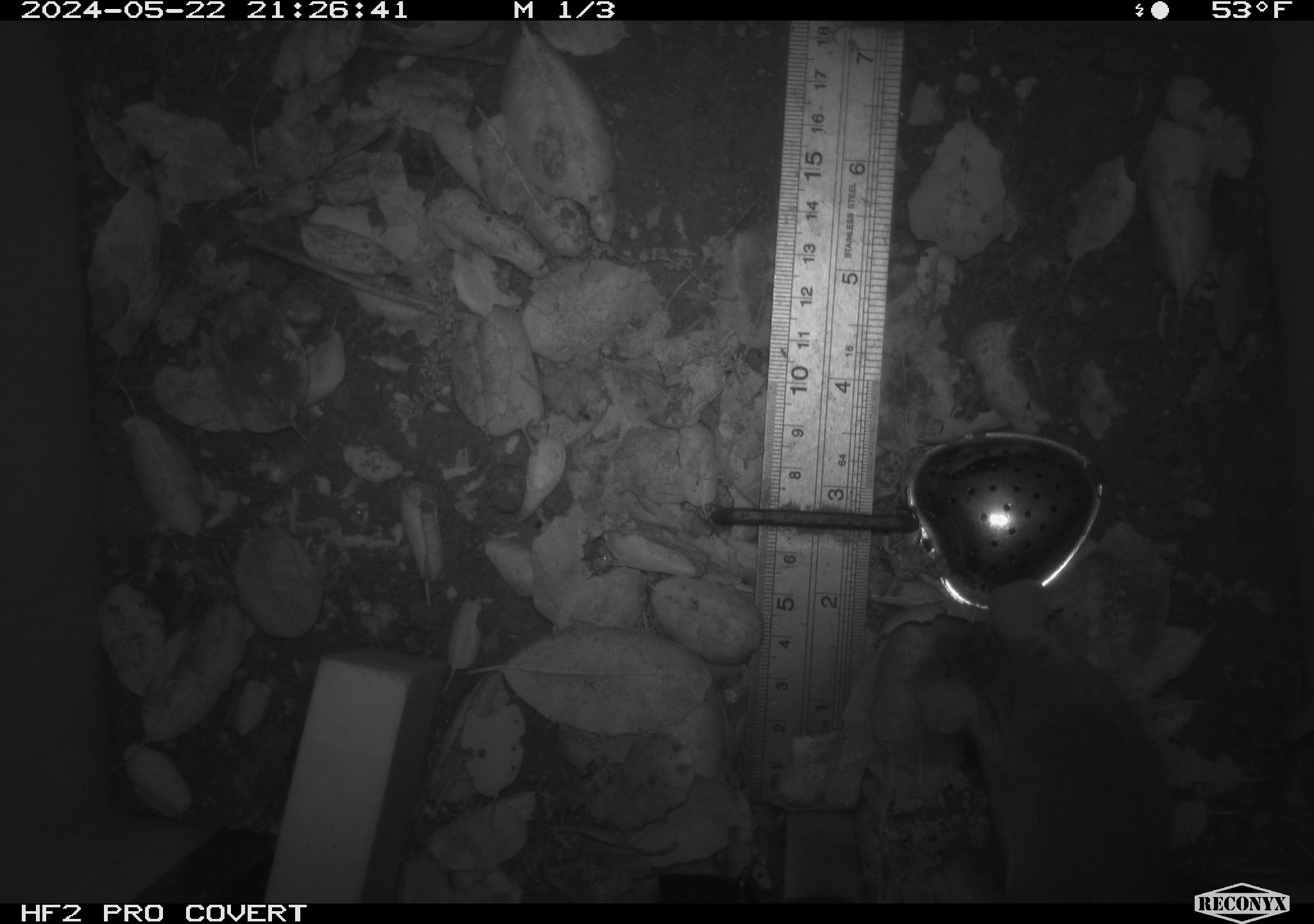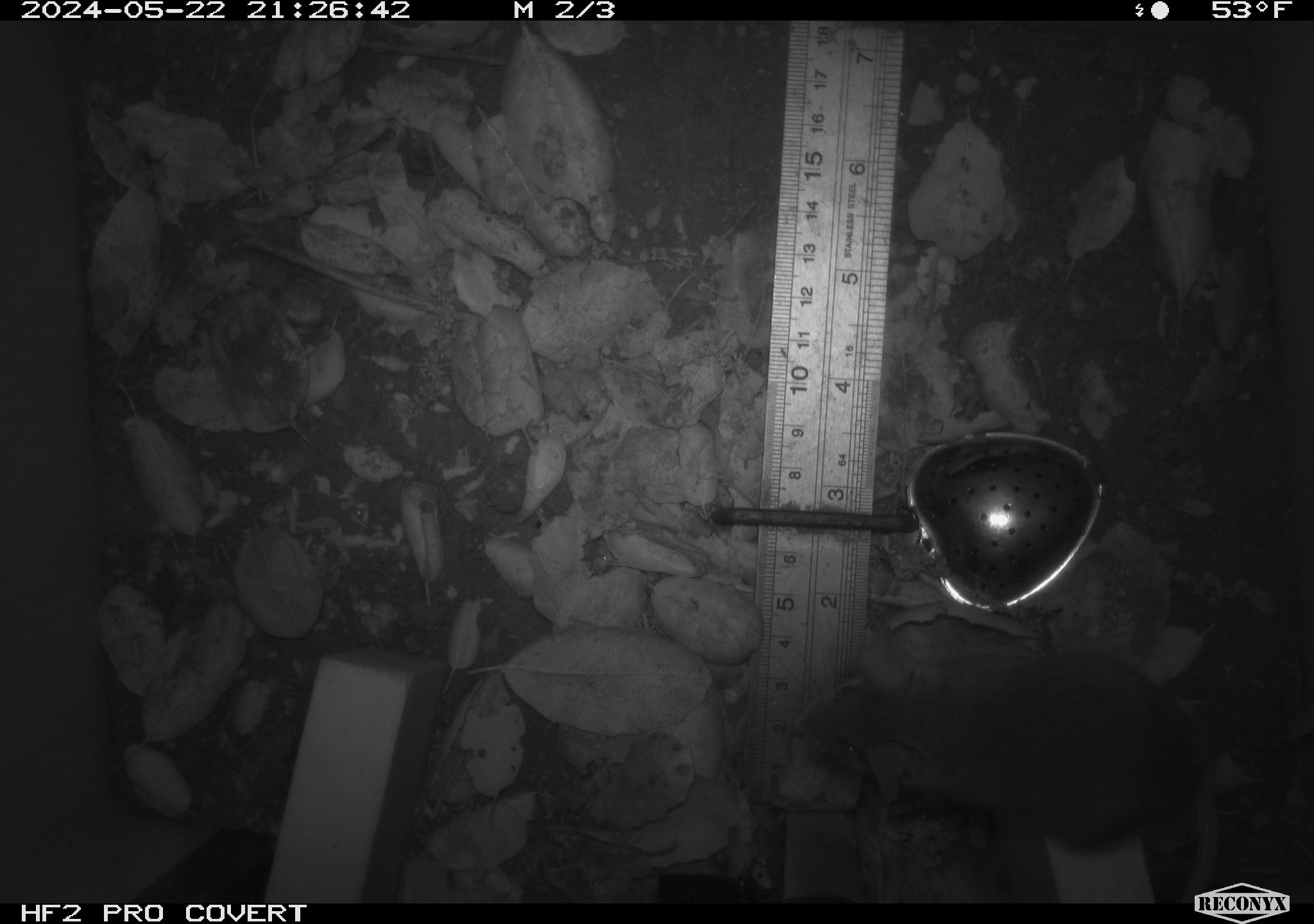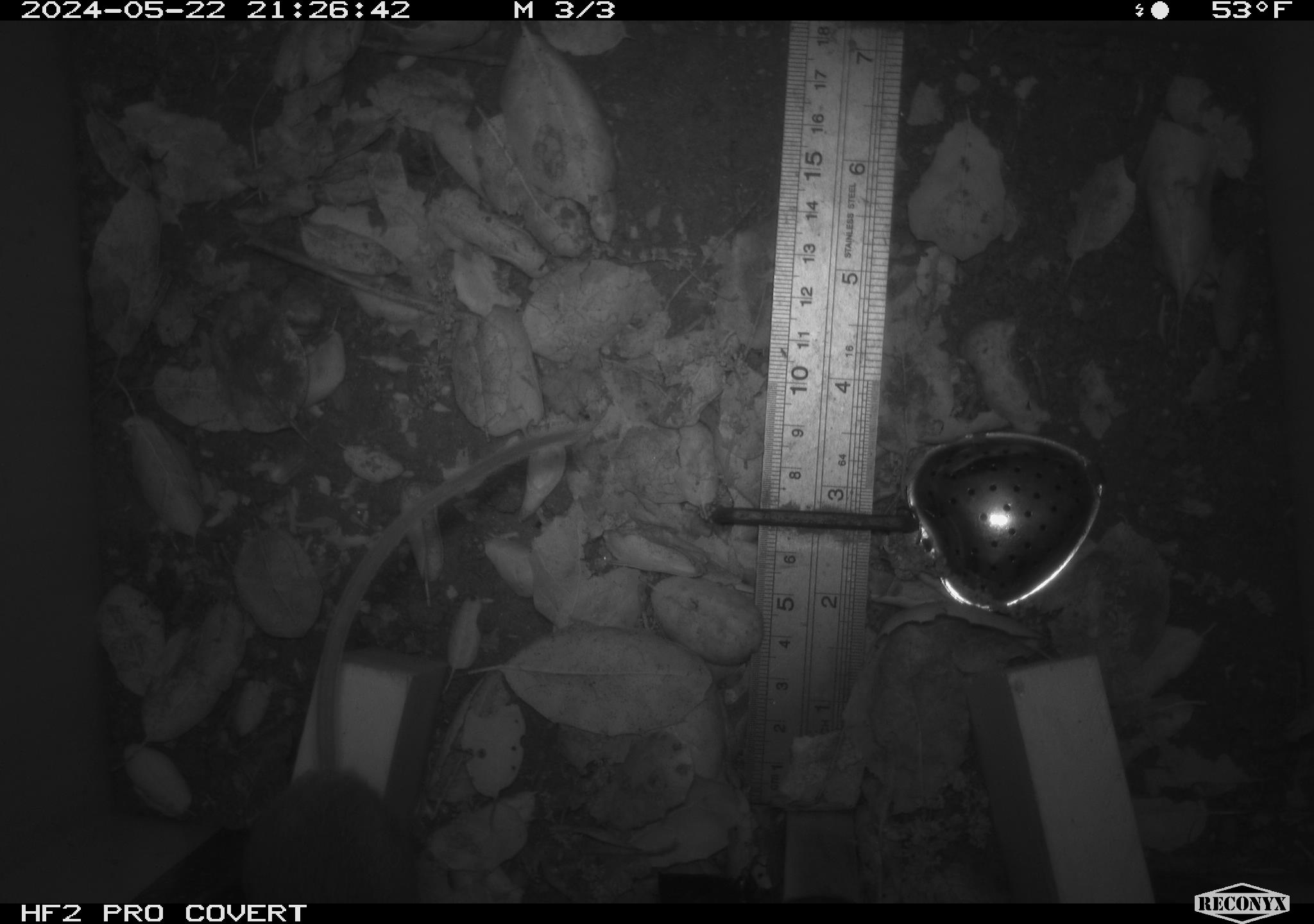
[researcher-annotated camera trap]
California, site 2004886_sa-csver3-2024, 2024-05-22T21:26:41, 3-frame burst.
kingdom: Animalia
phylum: Chordata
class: Mammalia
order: Rodentia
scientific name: Rodentia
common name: rodent